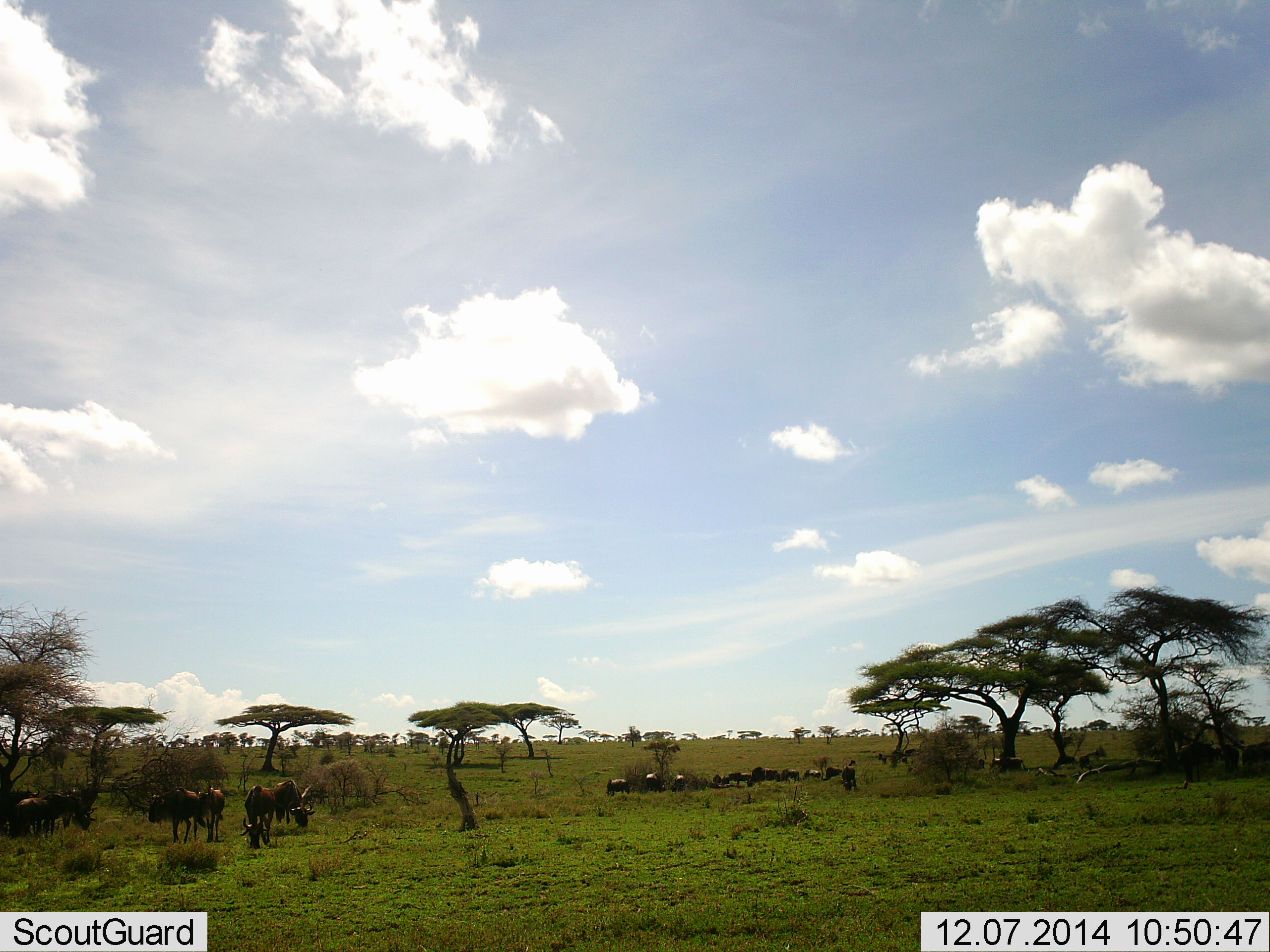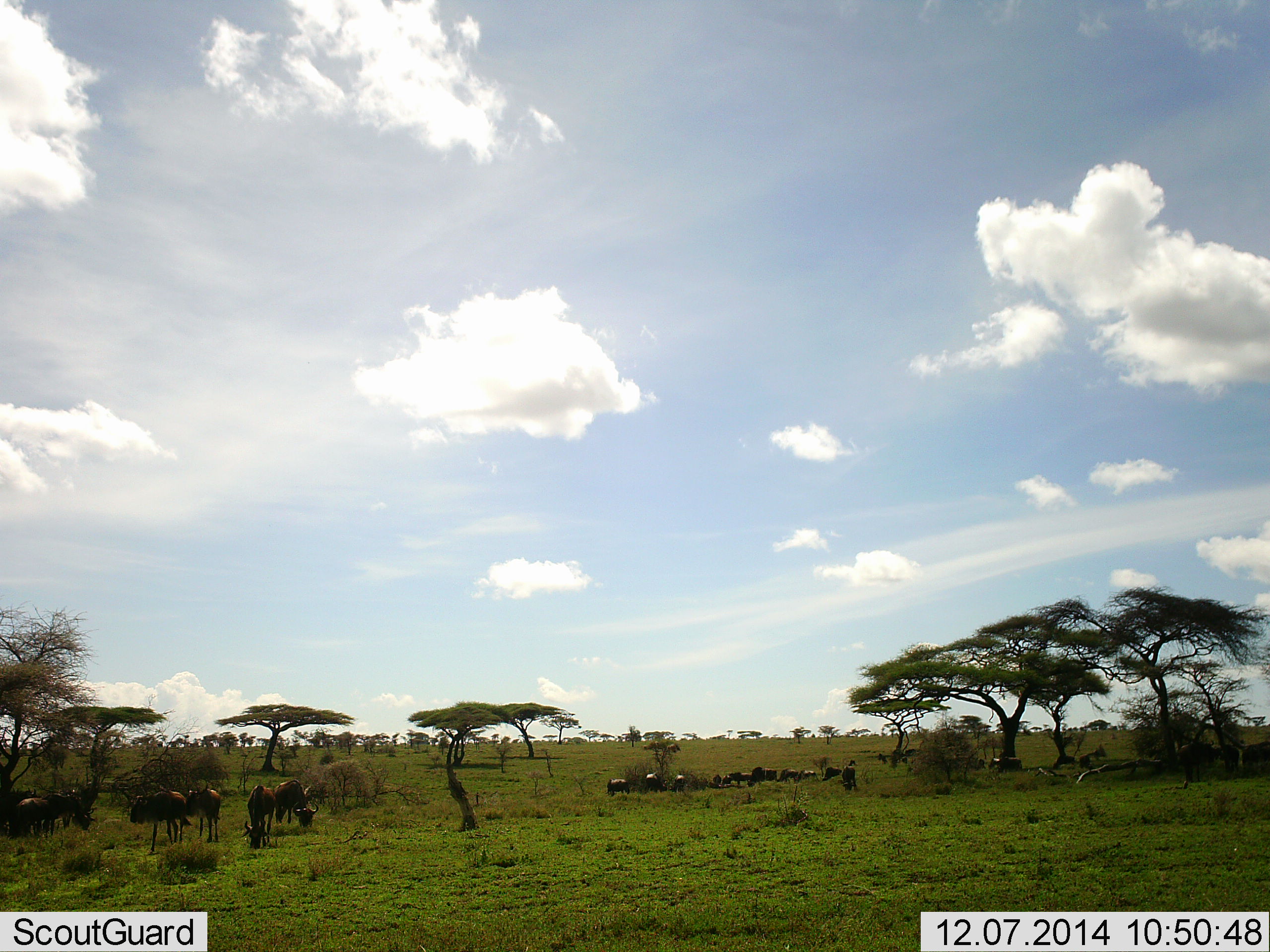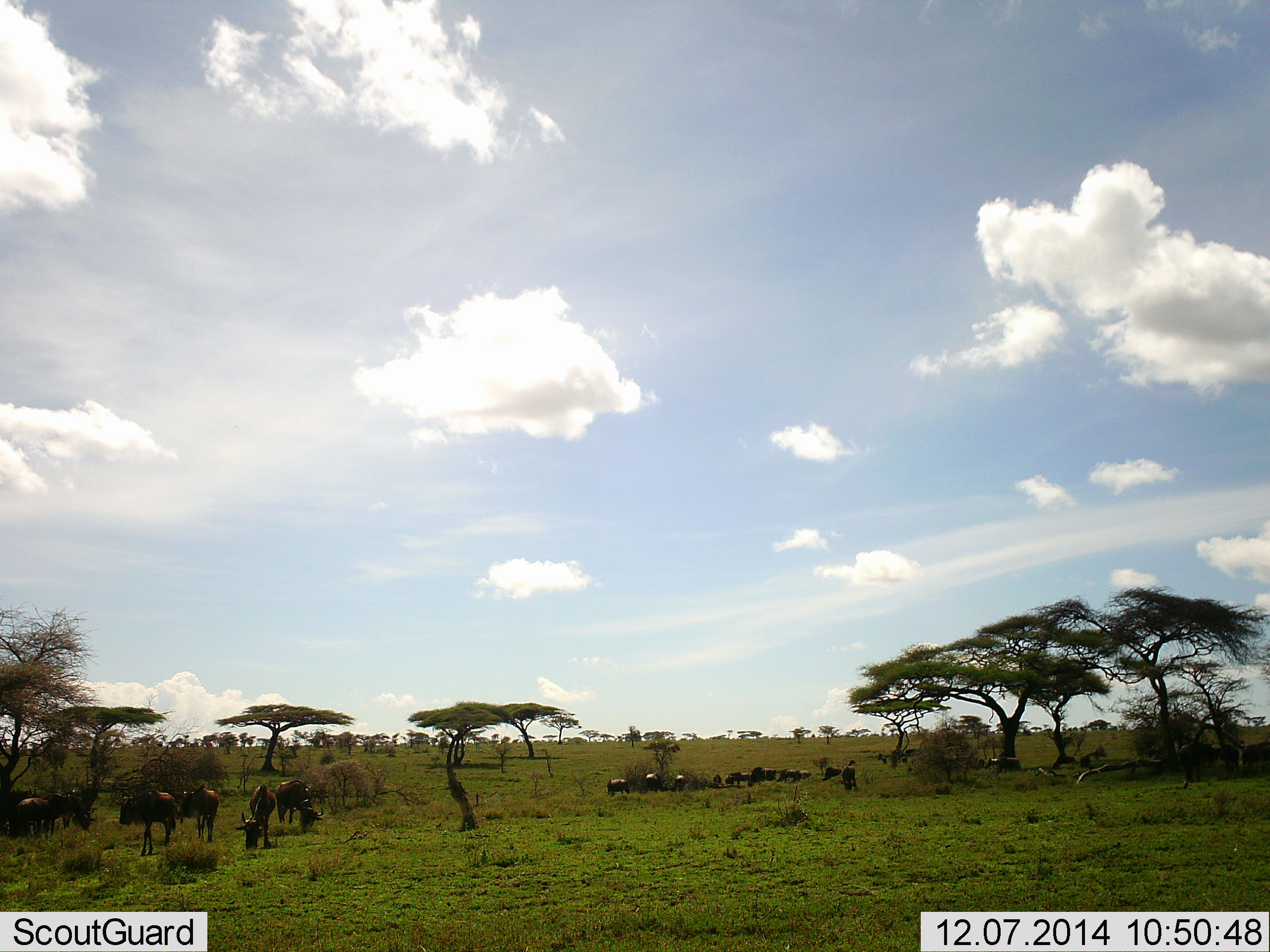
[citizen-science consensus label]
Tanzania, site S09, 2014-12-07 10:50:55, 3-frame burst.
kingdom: Animalia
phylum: Chordata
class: Mammalia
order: Artiodactyla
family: Bovidae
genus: Connochaetes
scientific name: Connochaetes taurinus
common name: blue wildebeest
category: wildebeest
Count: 11-50.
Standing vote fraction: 80%.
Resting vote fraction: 20%.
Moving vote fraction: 30%.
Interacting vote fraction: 0%.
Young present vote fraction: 0%.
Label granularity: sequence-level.